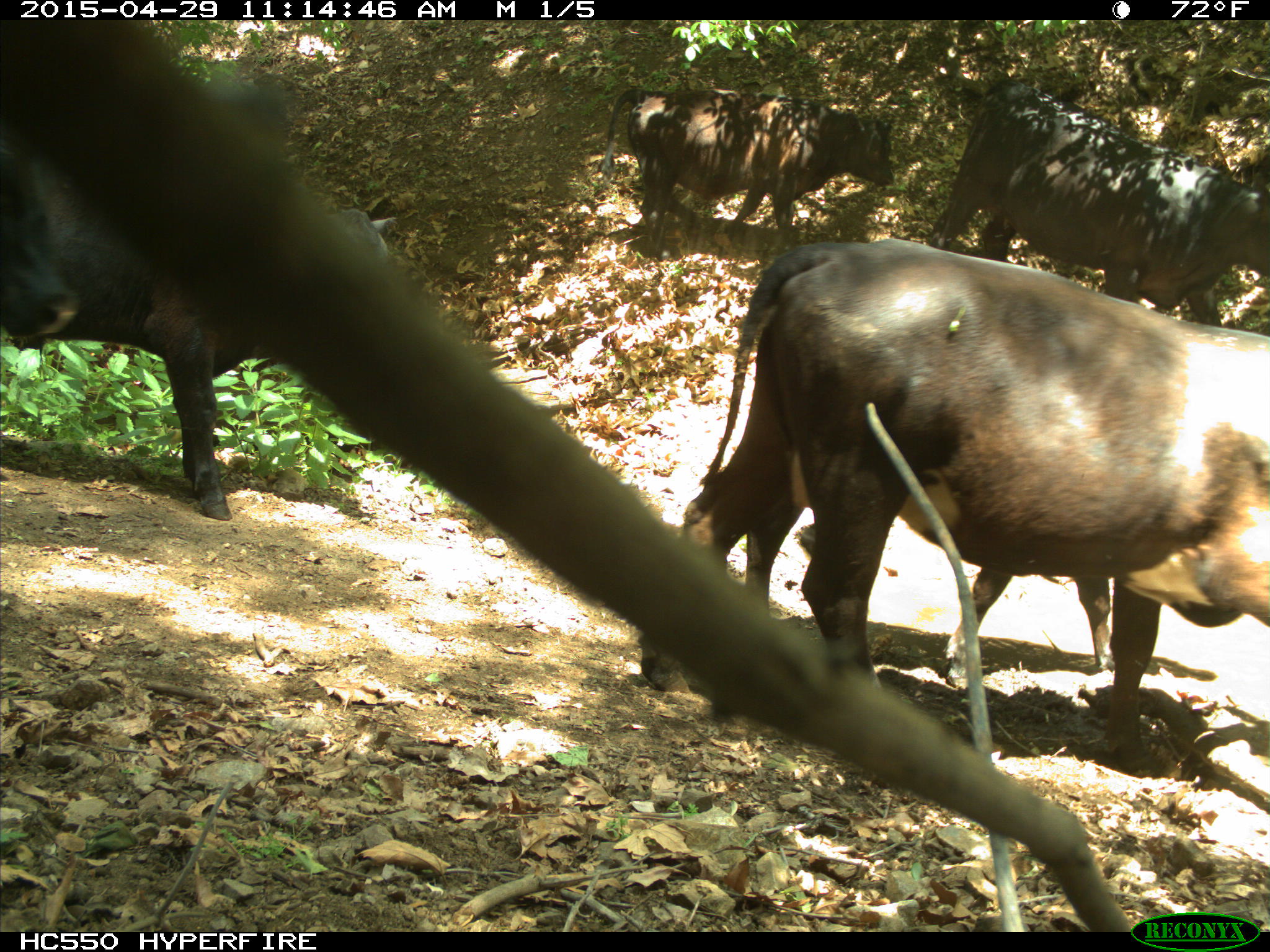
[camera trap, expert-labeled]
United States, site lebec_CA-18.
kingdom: Animalia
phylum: Chordata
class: Mammalia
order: Artiodactyla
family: Bovidae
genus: Bos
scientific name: Bos taurus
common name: domestic cow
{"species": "Bos taurus (domestic cow)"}